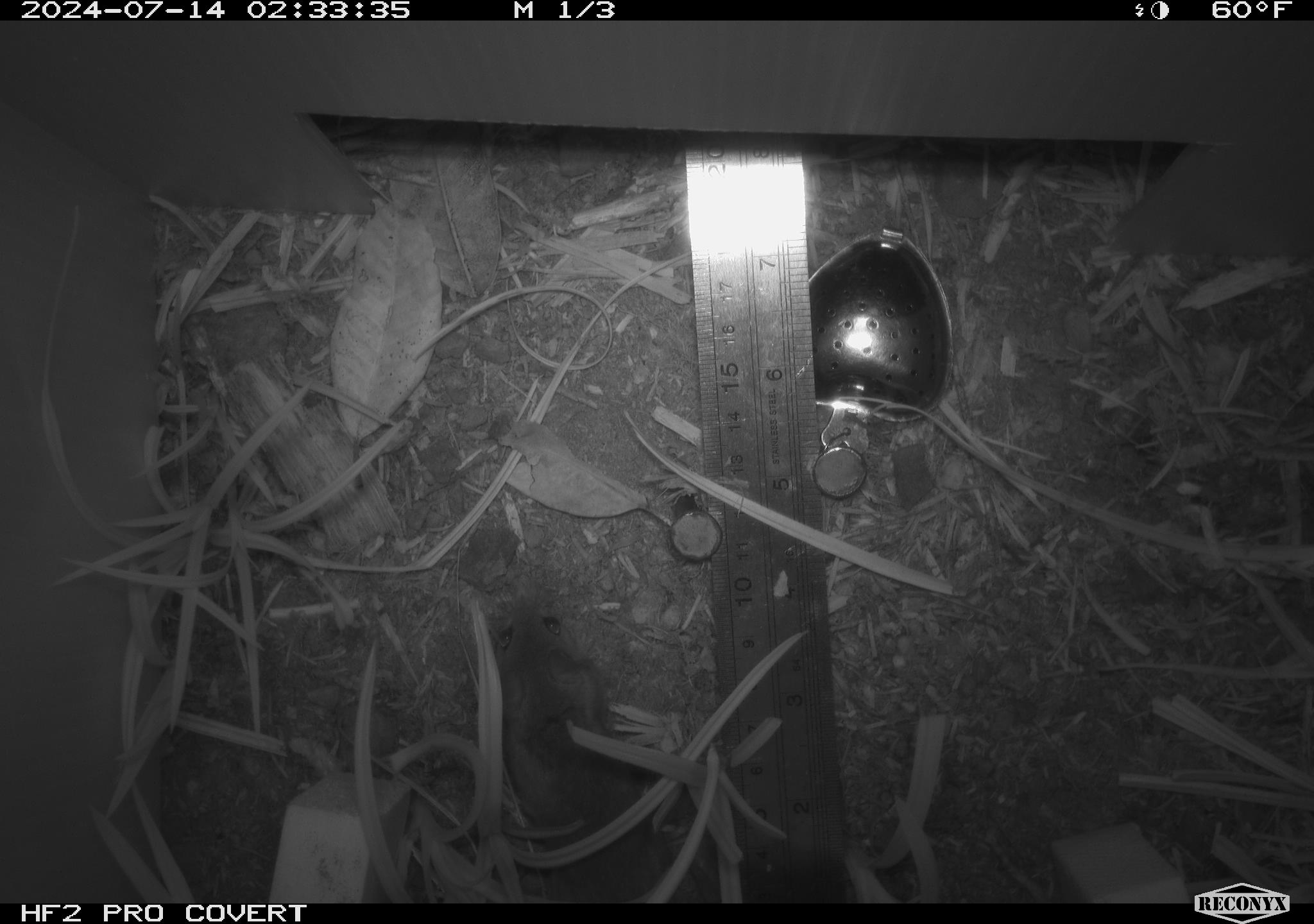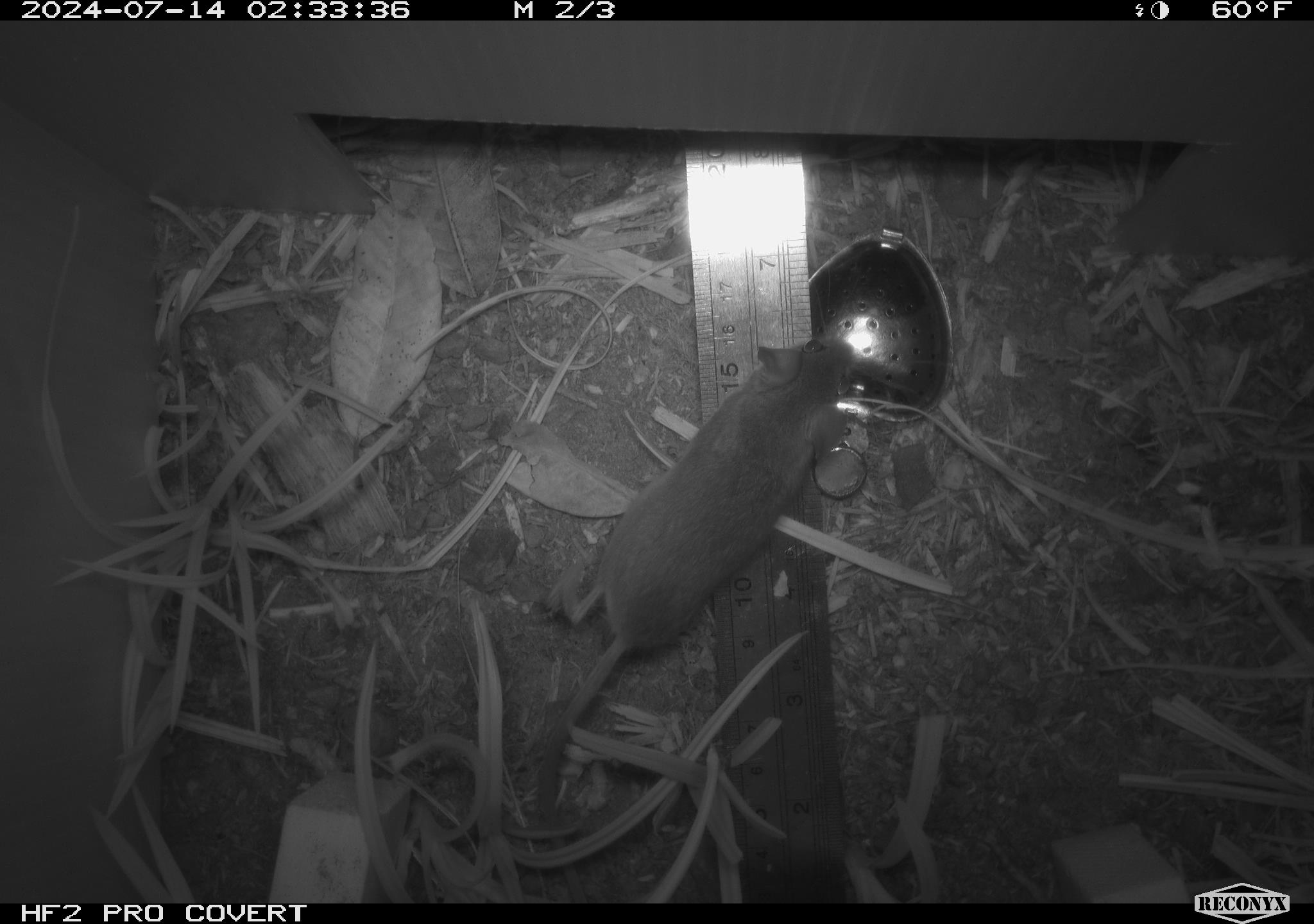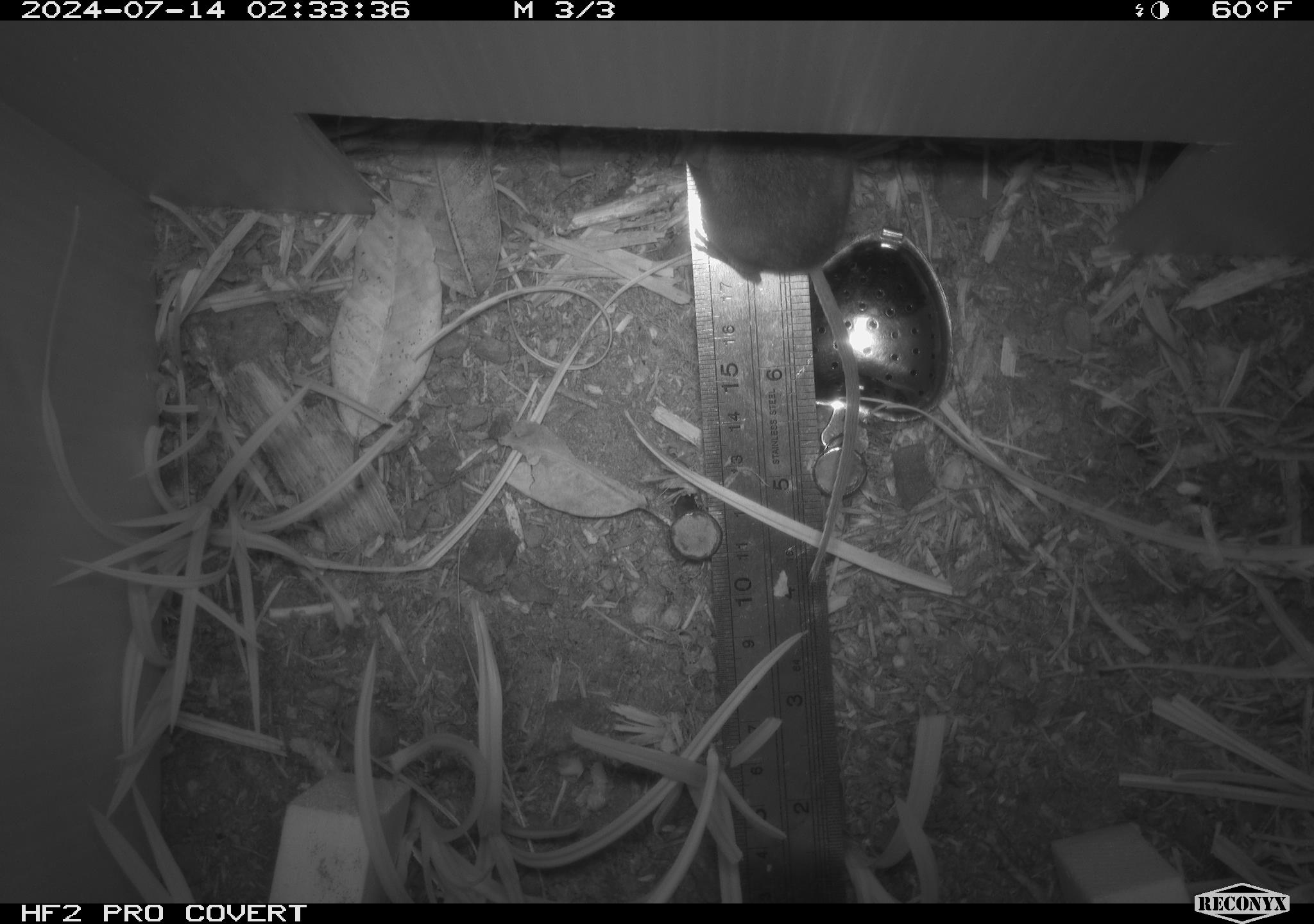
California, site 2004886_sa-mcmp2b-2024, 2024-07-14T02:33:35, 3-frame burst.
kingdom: Animalia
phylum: Chordata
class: Mammalia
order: Rodentia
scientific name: Rodentia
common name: mouse species